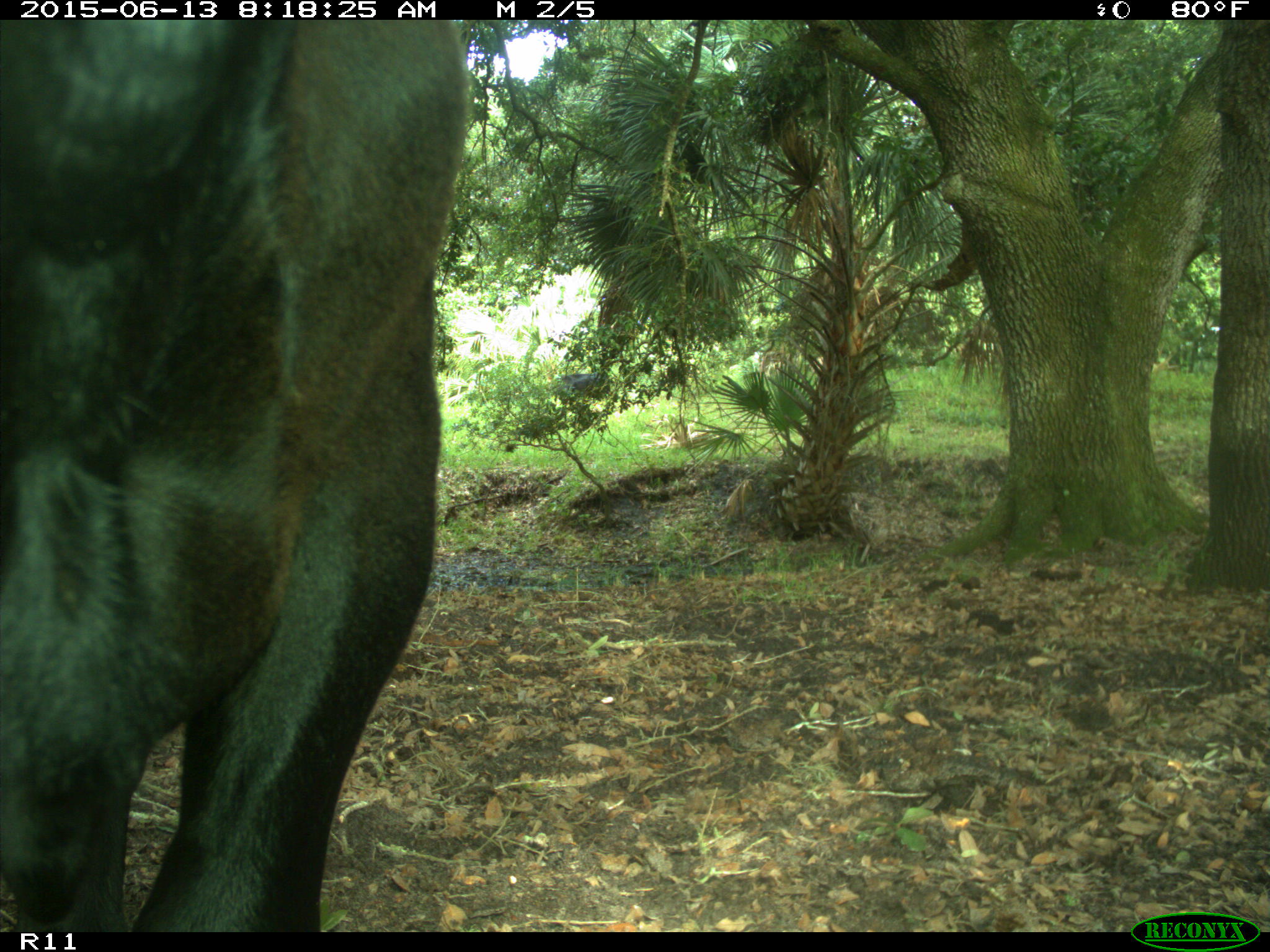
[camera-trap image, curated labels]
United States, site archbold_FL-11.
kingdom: Animalia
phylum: Chordata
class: Mammalia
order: Artiodactyla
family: Bovidae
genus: Bos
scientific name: Bos taurus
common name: domestic cow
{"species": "Bos taurus (domestic cow)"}